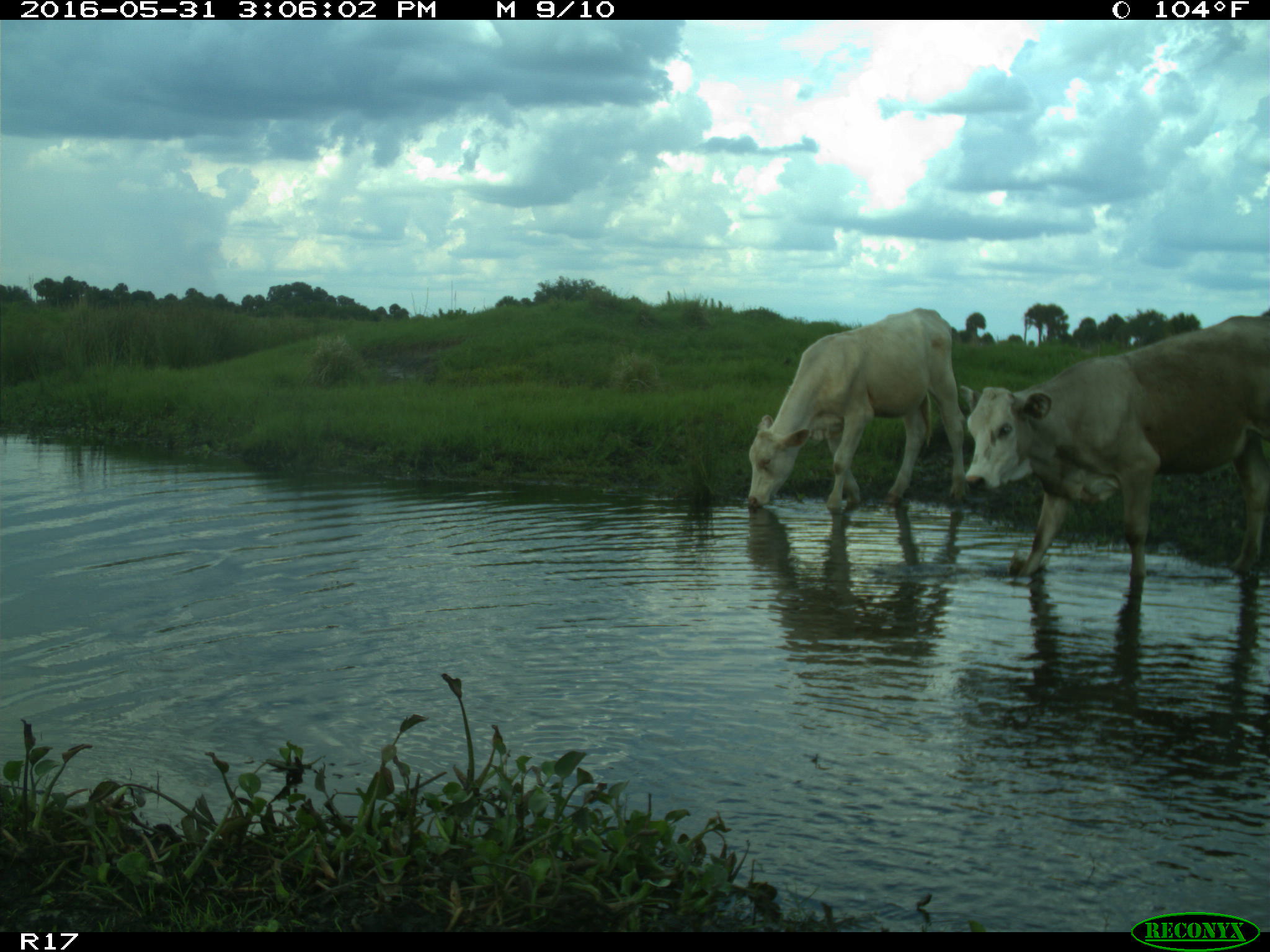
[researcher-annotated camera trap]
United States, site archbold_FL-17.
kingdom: Animalia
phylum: Chordata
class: Mammalia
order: Artiodactyla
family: Bovidae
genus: Bos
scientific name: Bos taurus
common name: domestic cow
Bos taurus (domestic cow).